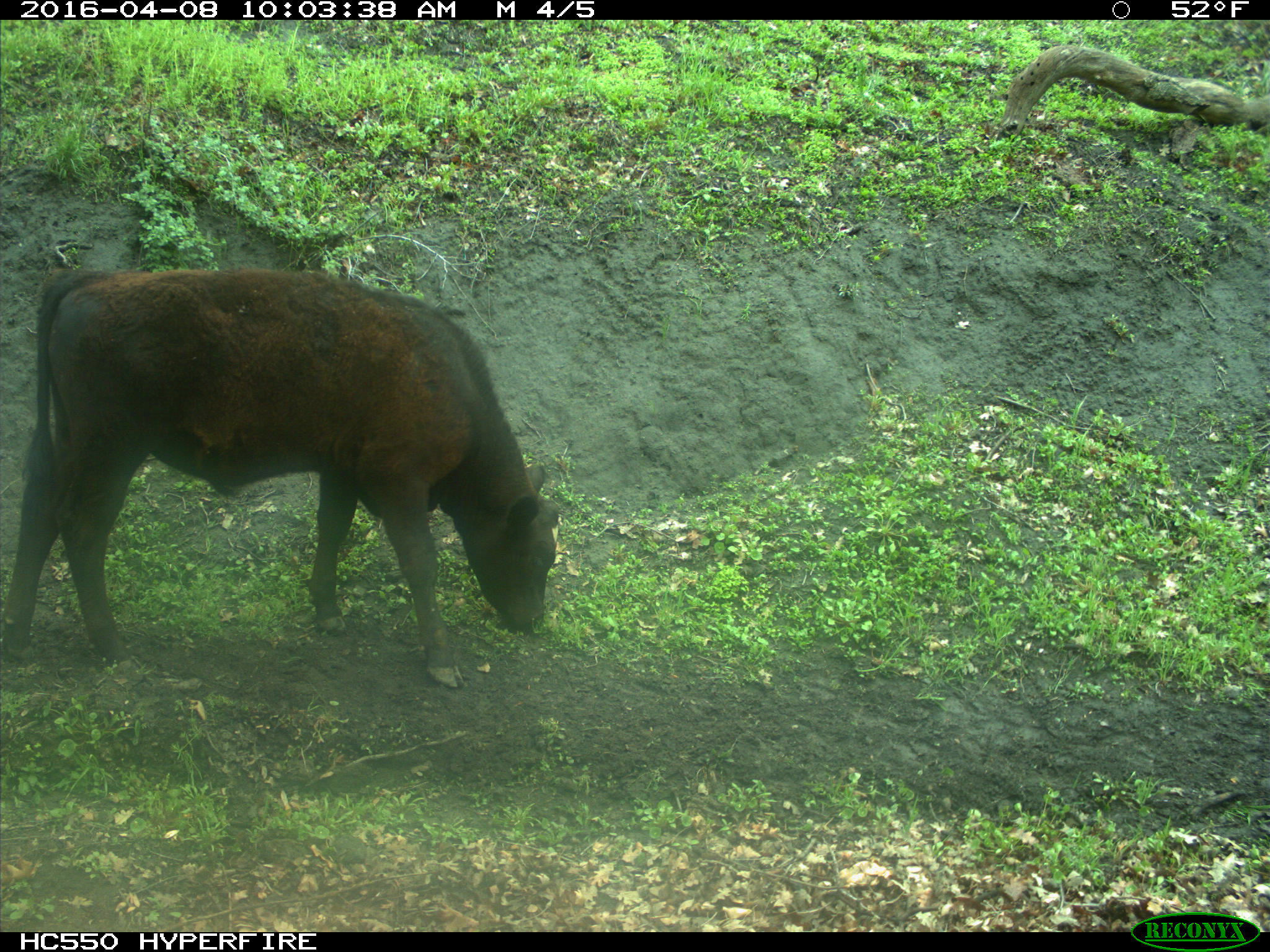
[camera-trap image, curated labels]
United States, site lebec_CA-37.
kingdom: Animalia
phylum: Chordata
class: Mammalia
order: Artiodactyla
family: Bovidae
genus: Bos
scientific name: Bos taurus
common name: domestic cow